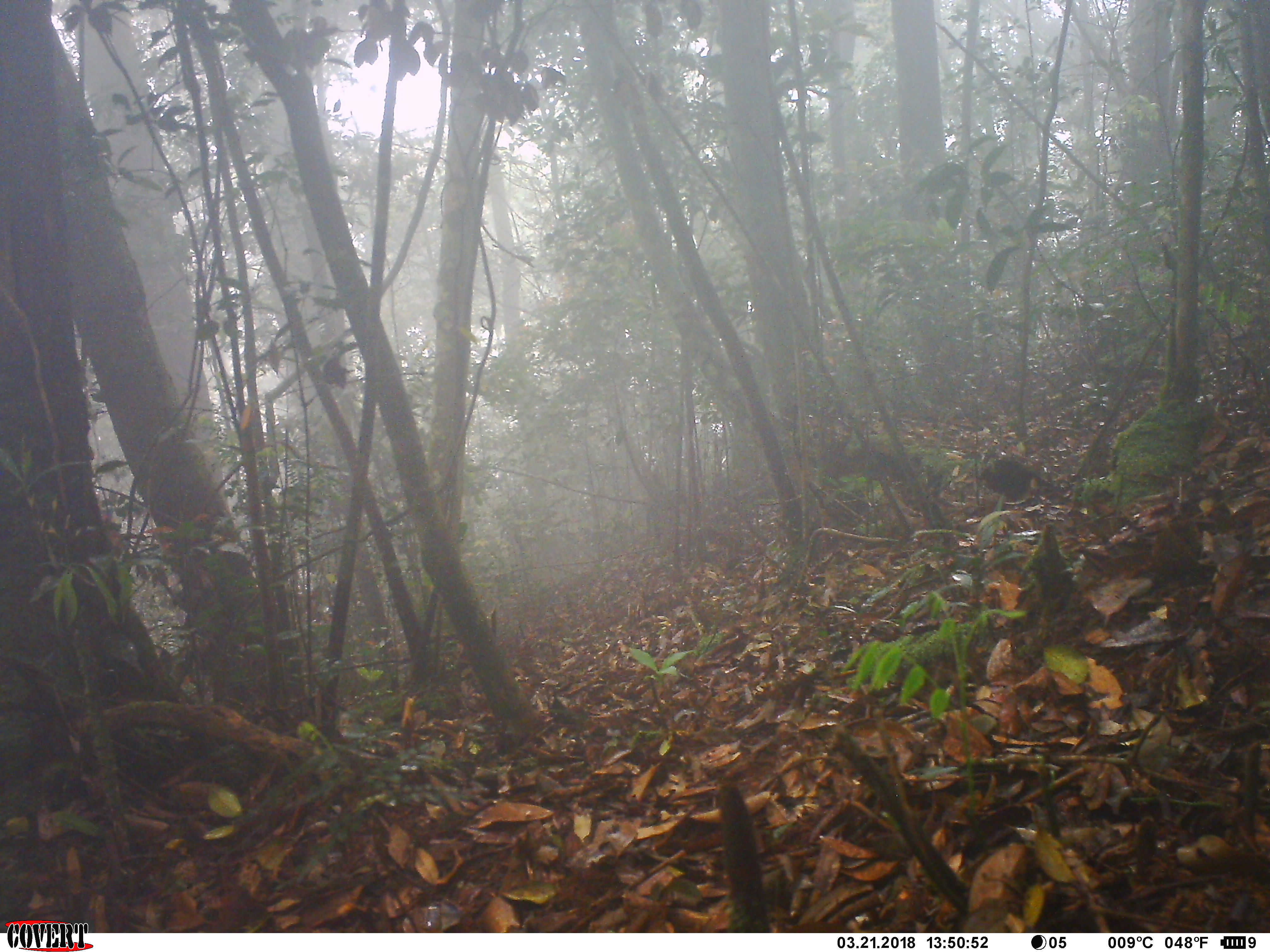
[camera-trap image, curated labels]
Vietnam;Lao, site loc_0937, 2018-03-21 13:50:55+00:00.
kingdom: Animalia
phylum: Chordata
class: Mammalia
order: Scandentia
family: Tupaiidae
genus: Tupaia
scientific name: Tupaia belangeri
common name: northern treeshrew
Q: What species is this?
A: Northern treeshrew (Tupaia belangeri).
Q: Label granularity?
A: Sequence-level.